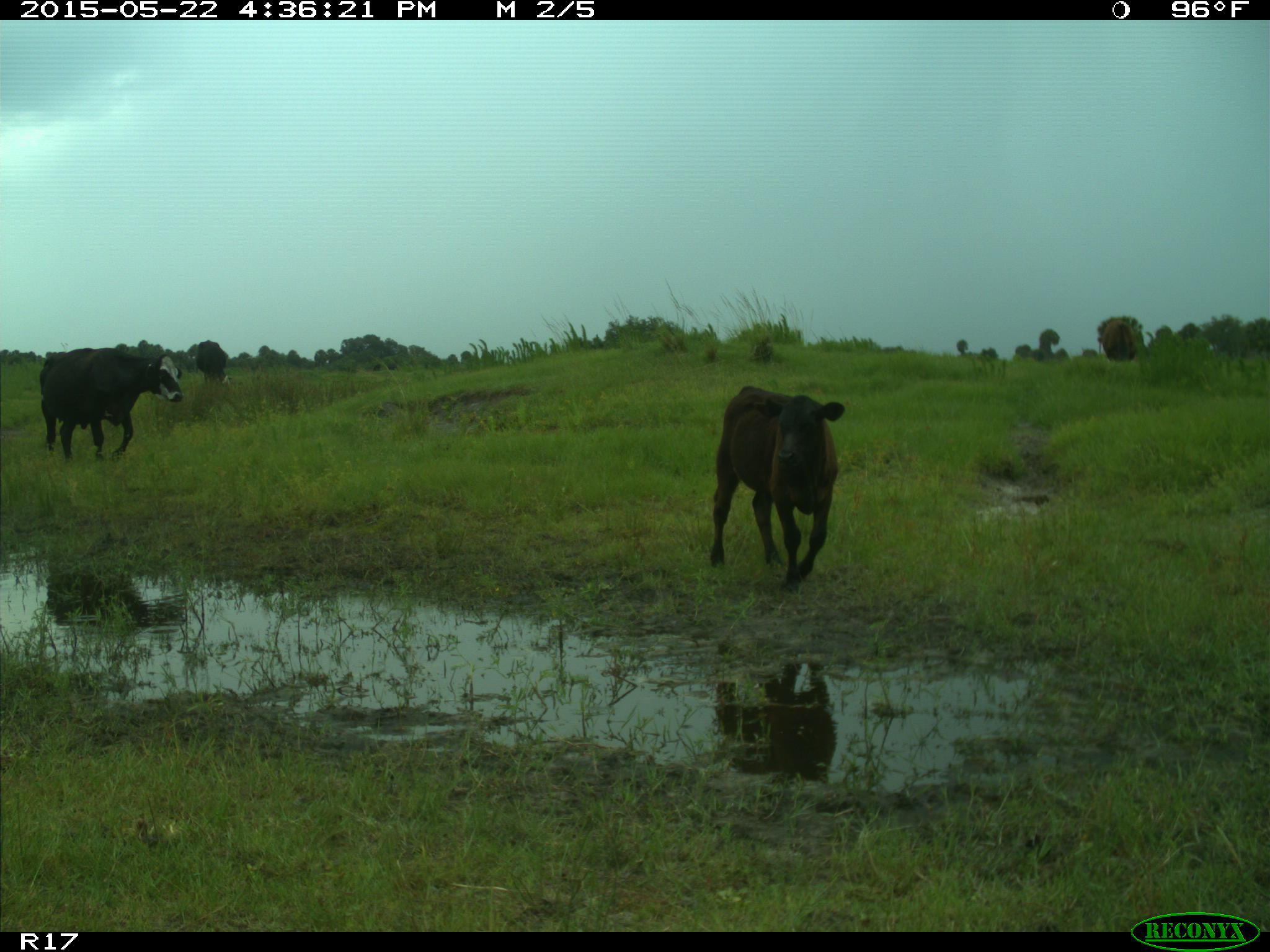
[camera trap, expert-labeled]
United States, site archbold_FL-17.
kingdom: Animalia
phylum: Chordata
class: Mammalia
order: Artiodactyla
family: Bovidae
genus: Bos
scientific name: Bos taurus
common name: domestic cow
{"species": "Bos taurus (domestic cow)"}